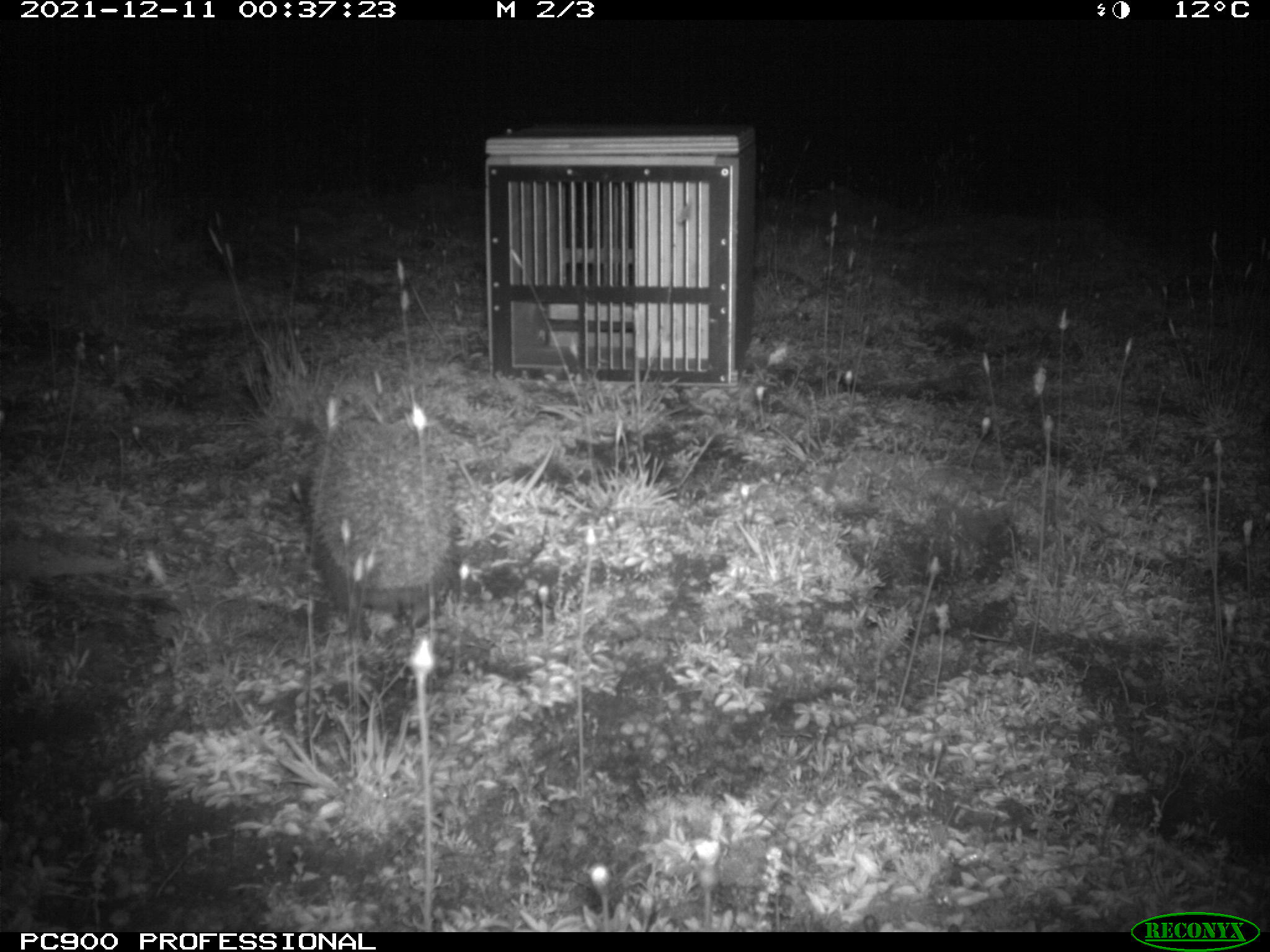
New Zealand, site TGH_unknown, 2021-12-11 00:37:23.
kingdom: Animalia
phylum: Chordata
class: Mammalia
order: Eulipotyphla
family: Erinaceidae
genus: Erinaceus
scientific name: Erinaceus europaeus europaeus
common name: european hedgehog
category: hedgehog